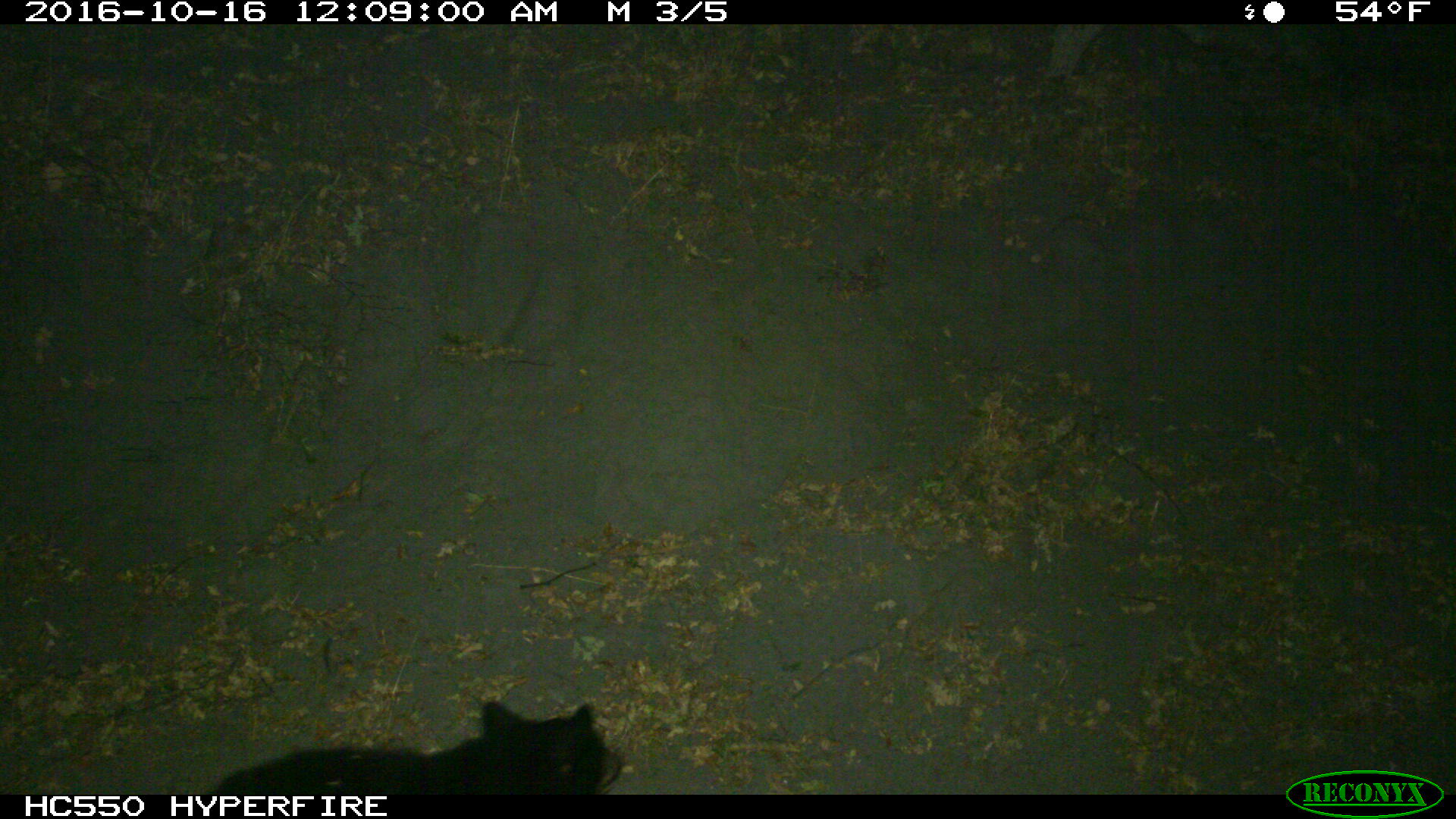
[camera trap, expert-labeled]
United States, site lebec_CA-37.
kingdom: Animalia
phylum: Chordata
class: Mammalia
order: Carnivora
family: Ursidae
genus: Ursus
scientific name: Ursus americanus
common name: american black bear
Ursus americanus (american black bear).